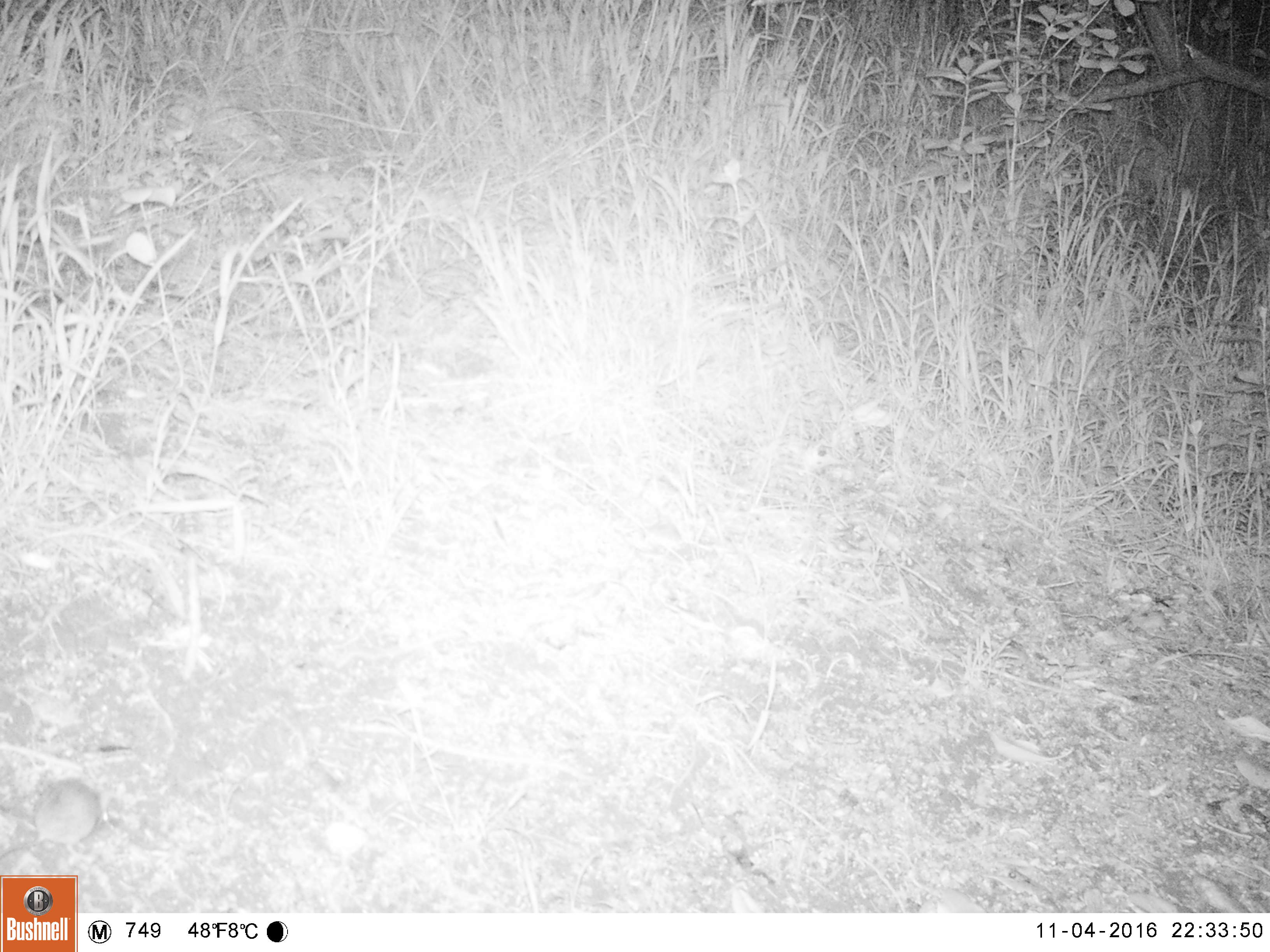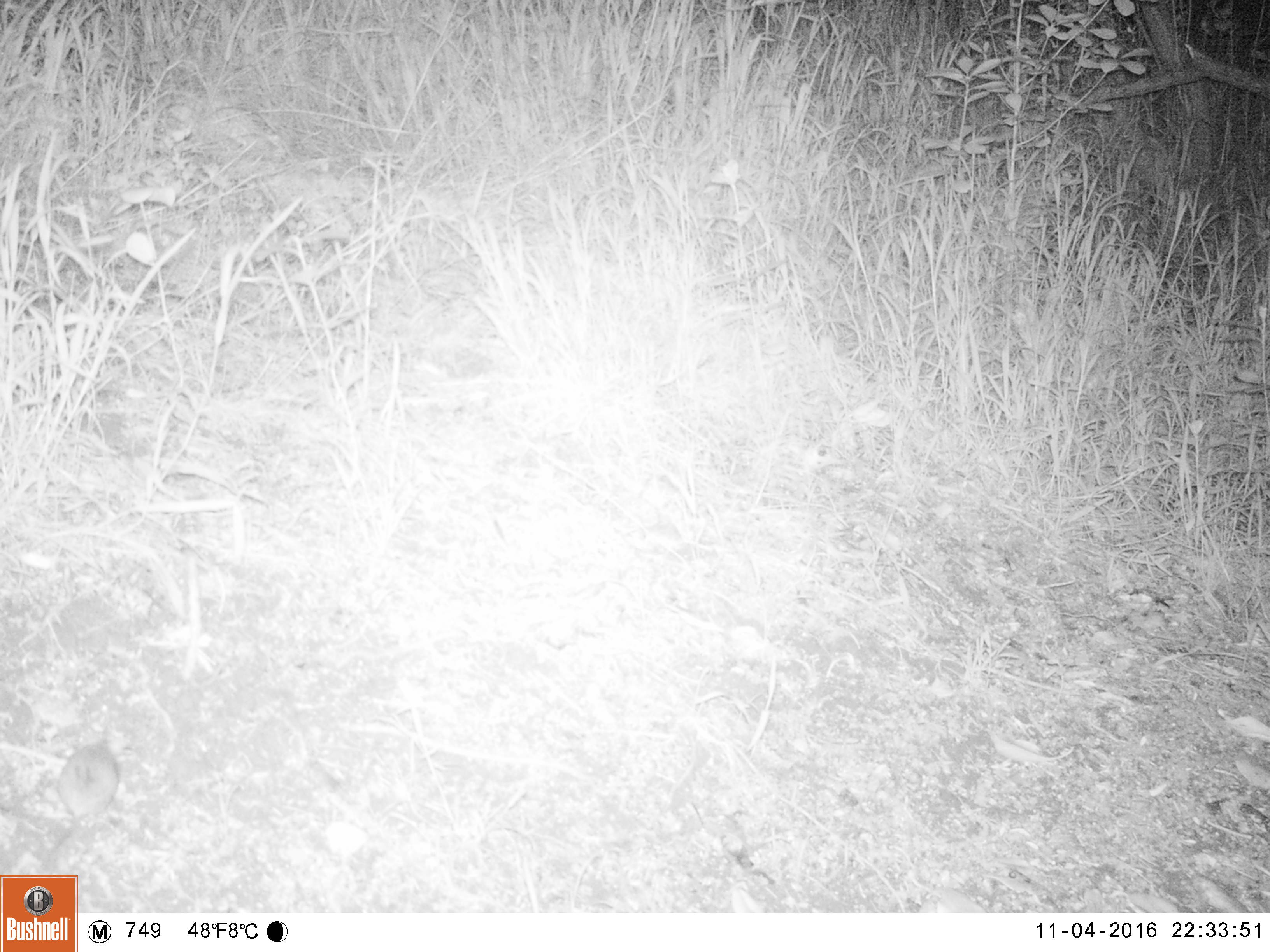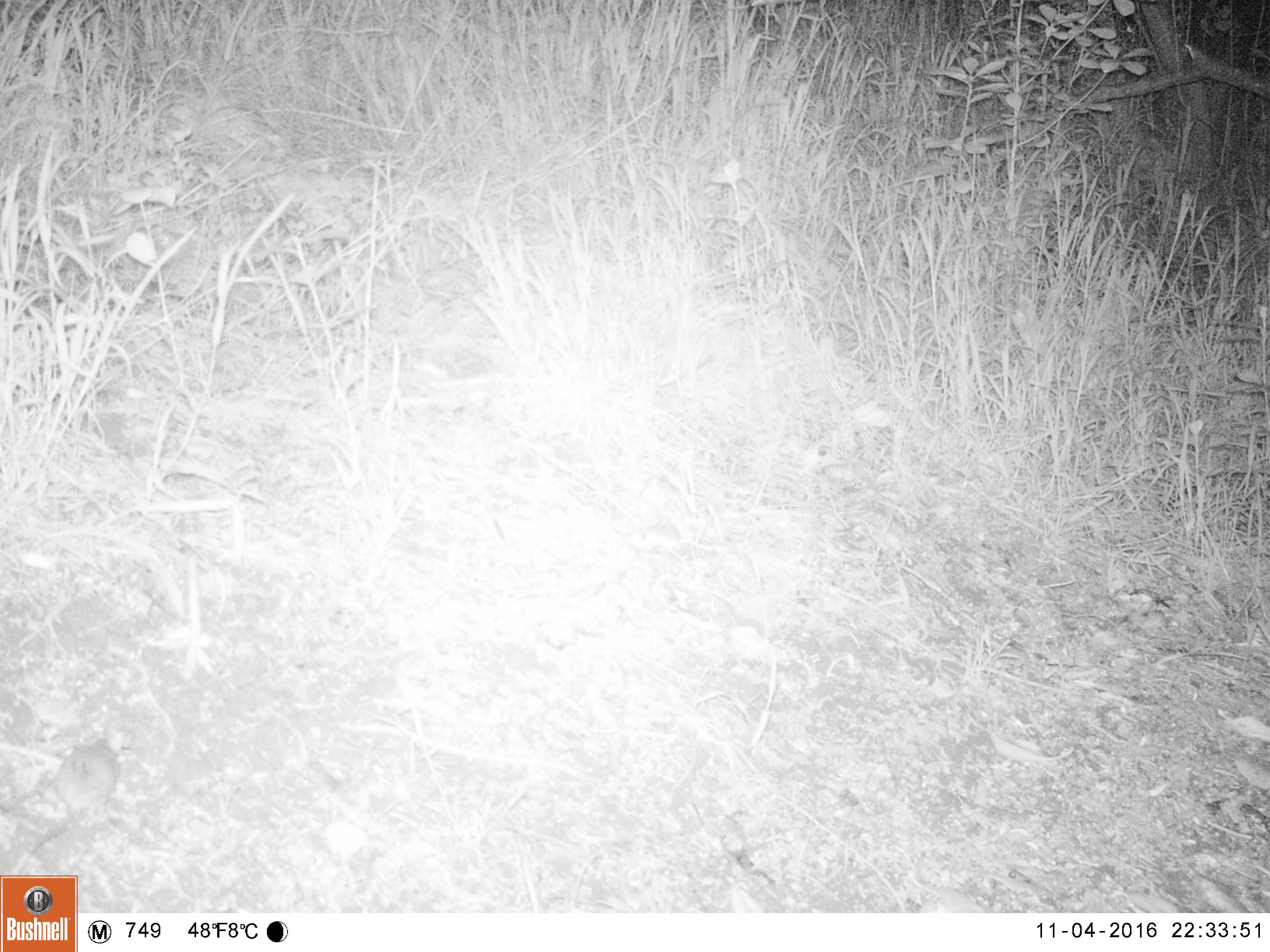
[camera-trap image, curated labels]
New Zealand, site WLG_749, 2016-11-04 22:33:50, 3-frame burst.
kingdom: Animalia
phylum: Chordata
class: Mammalia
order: Rodentia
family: Muridae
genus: Mus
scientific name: Mus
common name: mouse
Mouse (Mus).